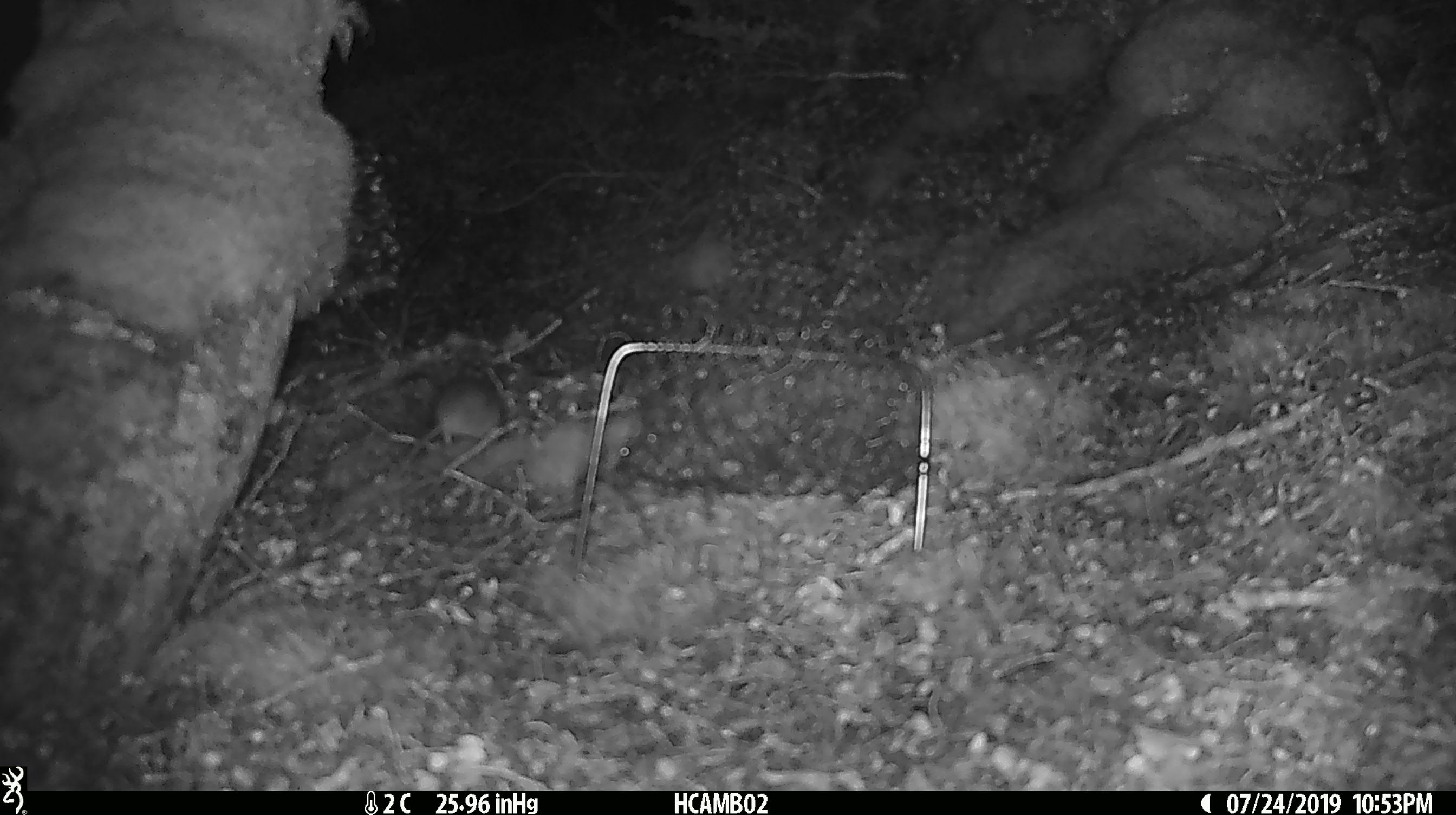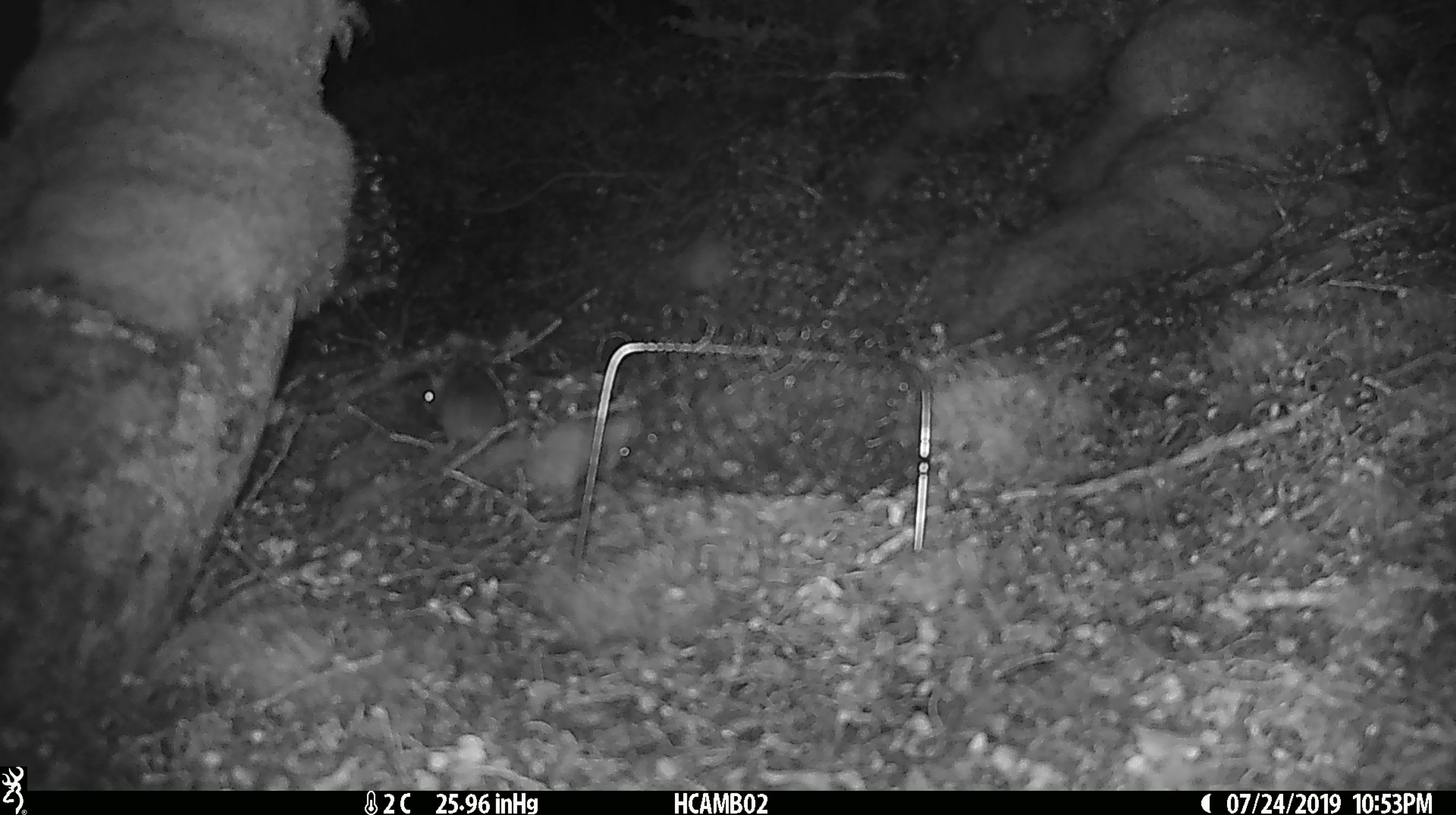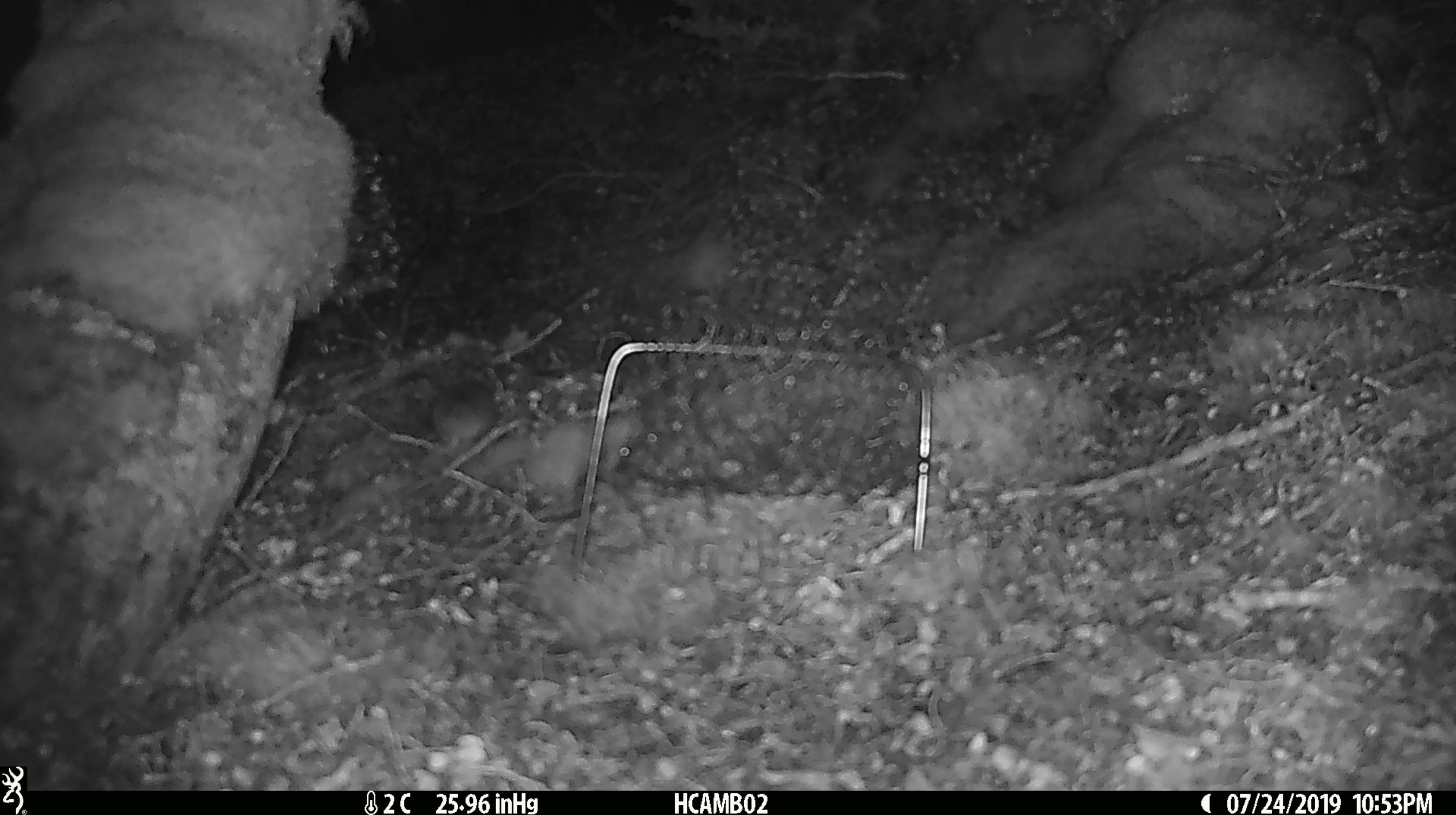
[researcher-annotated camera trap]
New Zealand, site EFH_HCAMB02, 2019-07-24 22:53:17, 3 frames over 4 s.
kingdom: Animalia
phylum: Chordata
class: Mammalia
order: Rodentia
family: Muridae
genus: Mus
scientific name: Mus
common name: mouse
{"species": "mouse (Mus)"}